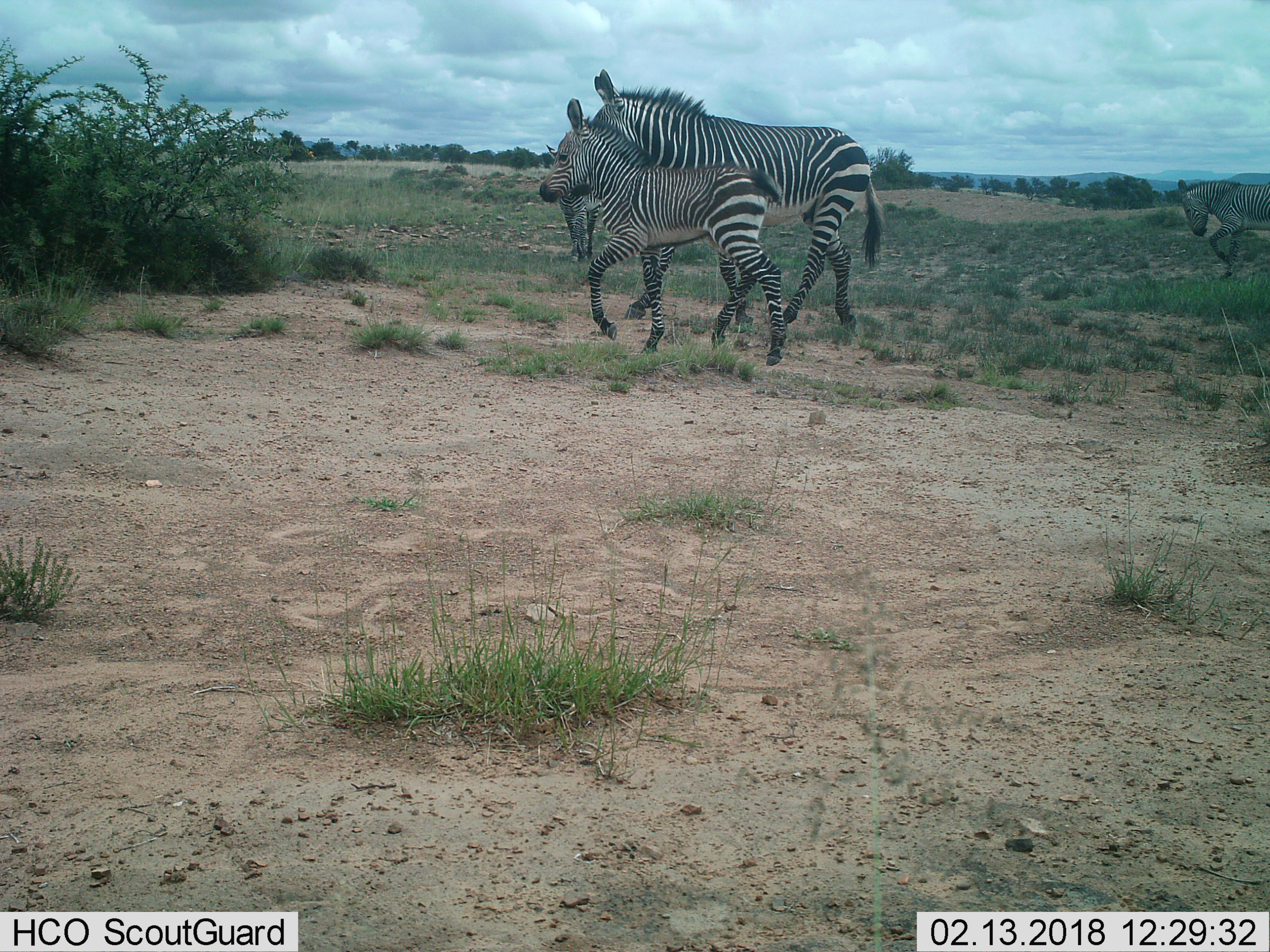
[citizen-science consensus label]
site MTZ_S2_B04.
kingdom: Animalia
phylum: Chordata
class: Mammalia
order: Perissodactyla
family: Equidae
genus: Equus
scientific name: Equus zebra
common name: mountain zebra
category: zebramountain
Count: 3.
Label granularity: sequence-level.